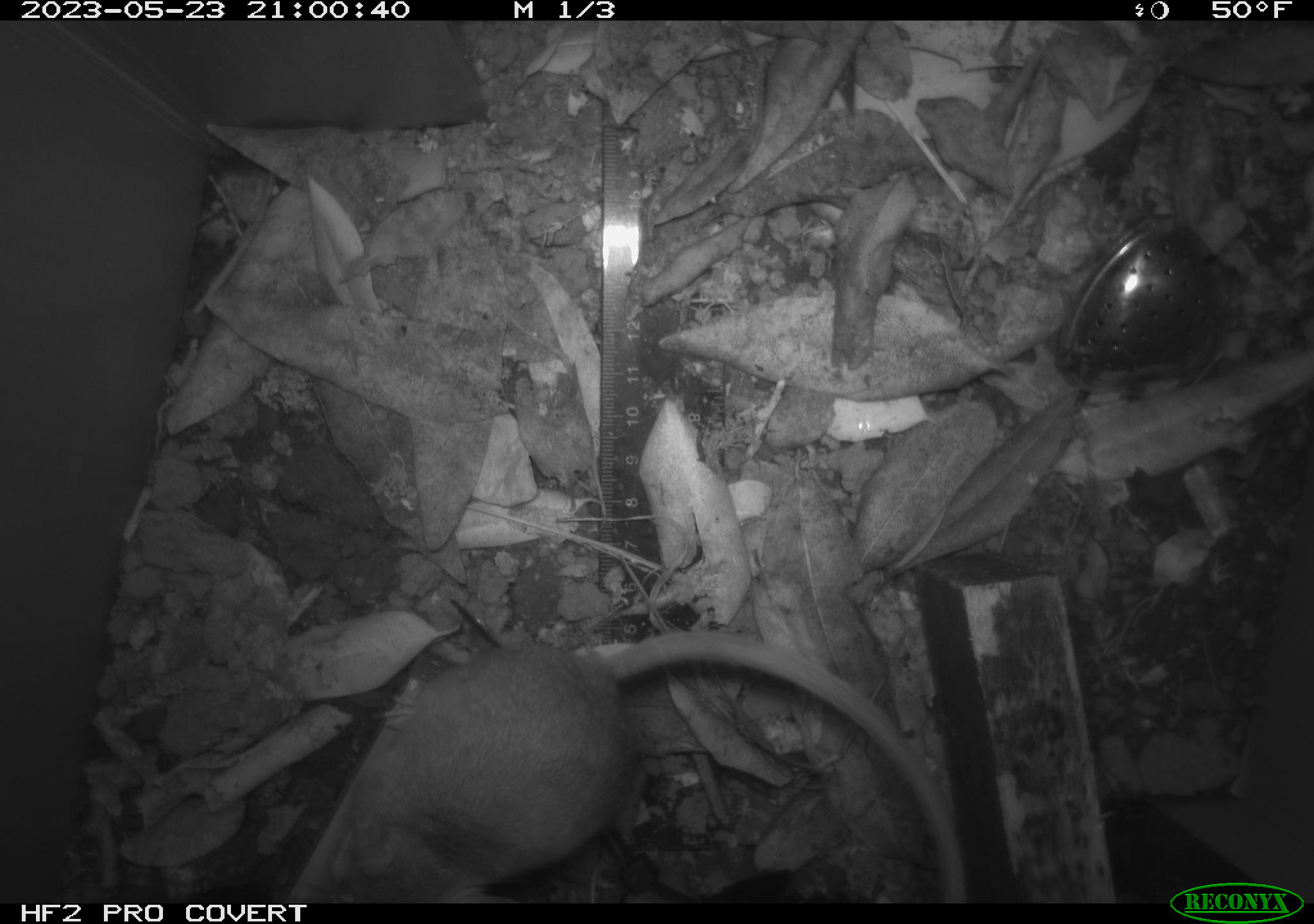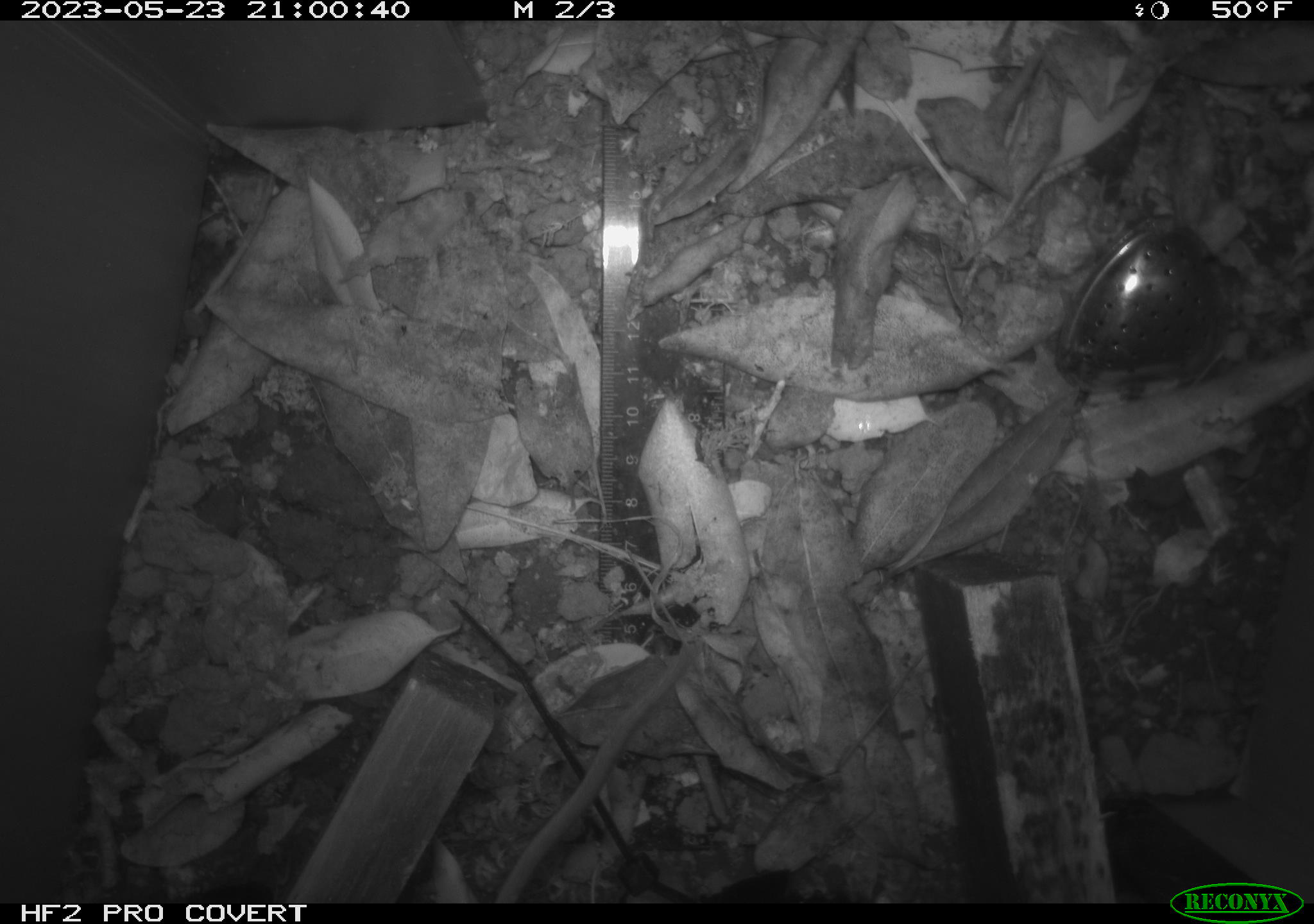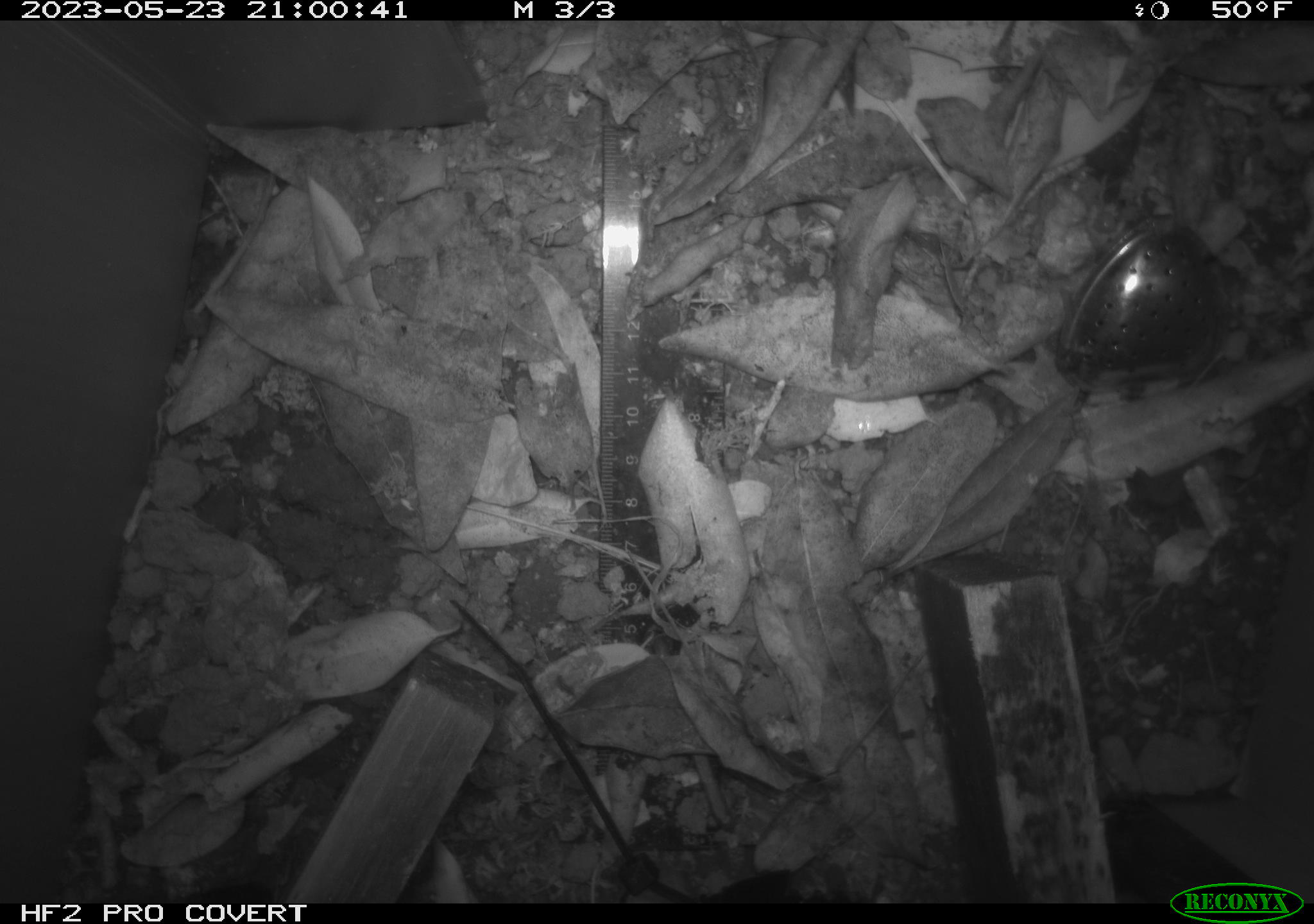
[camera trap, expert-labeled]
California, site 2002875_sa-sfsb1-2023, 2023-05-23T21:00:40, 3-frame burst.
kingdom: Animalia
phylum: Chordata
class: Mammalia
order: Rodentia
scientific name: Rodentia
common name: mouse species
Mouse species (Rodentia).